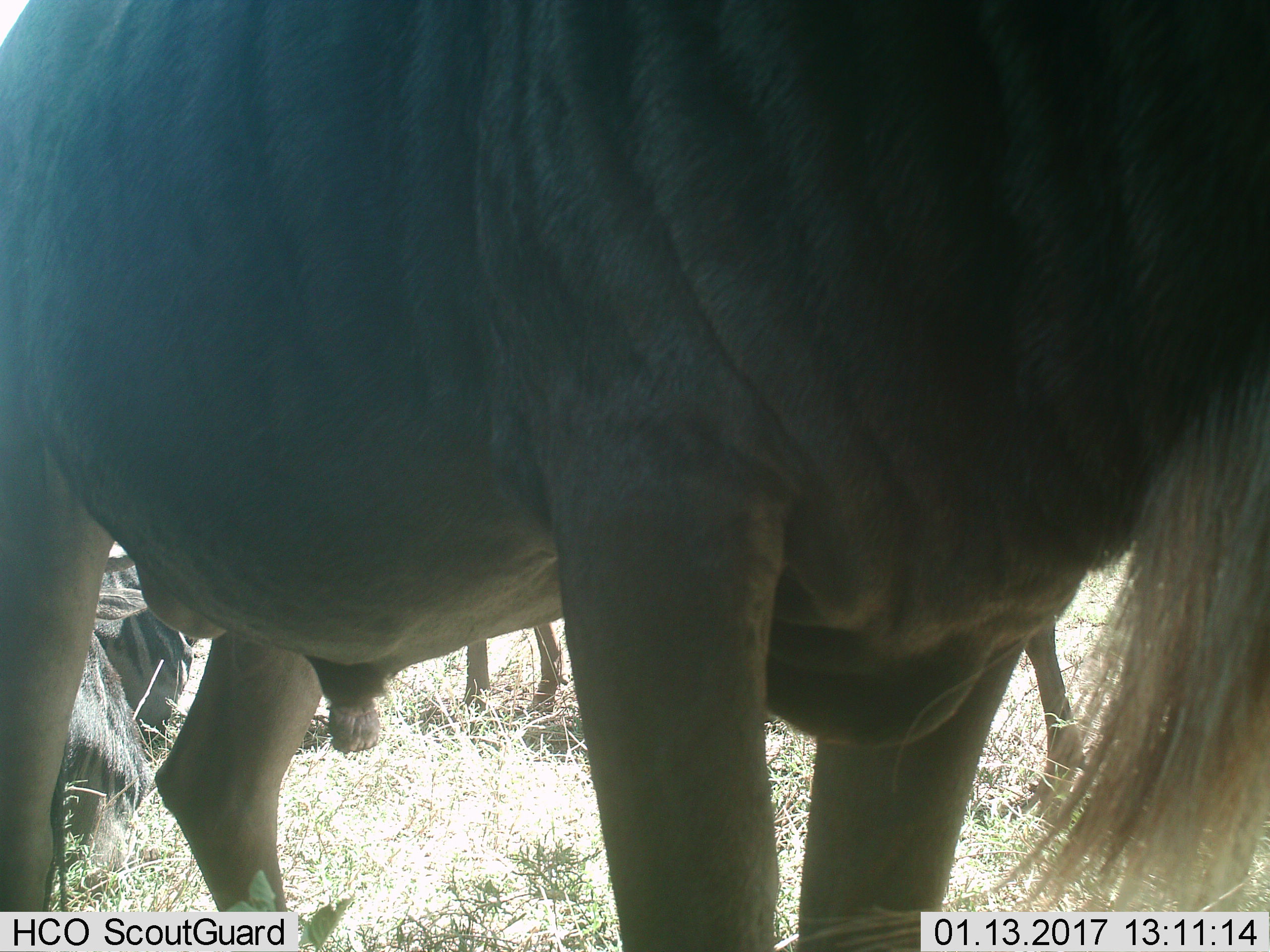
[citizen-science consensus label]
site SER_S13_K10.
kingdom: Animalia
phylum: Chordata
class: Mammalia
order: Artiodactyla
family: Bovidae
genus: Connochaetes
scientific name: Connochaetes taurinus taurinus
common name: blue wildebeest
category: wildebeestblue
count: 4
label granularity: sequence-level